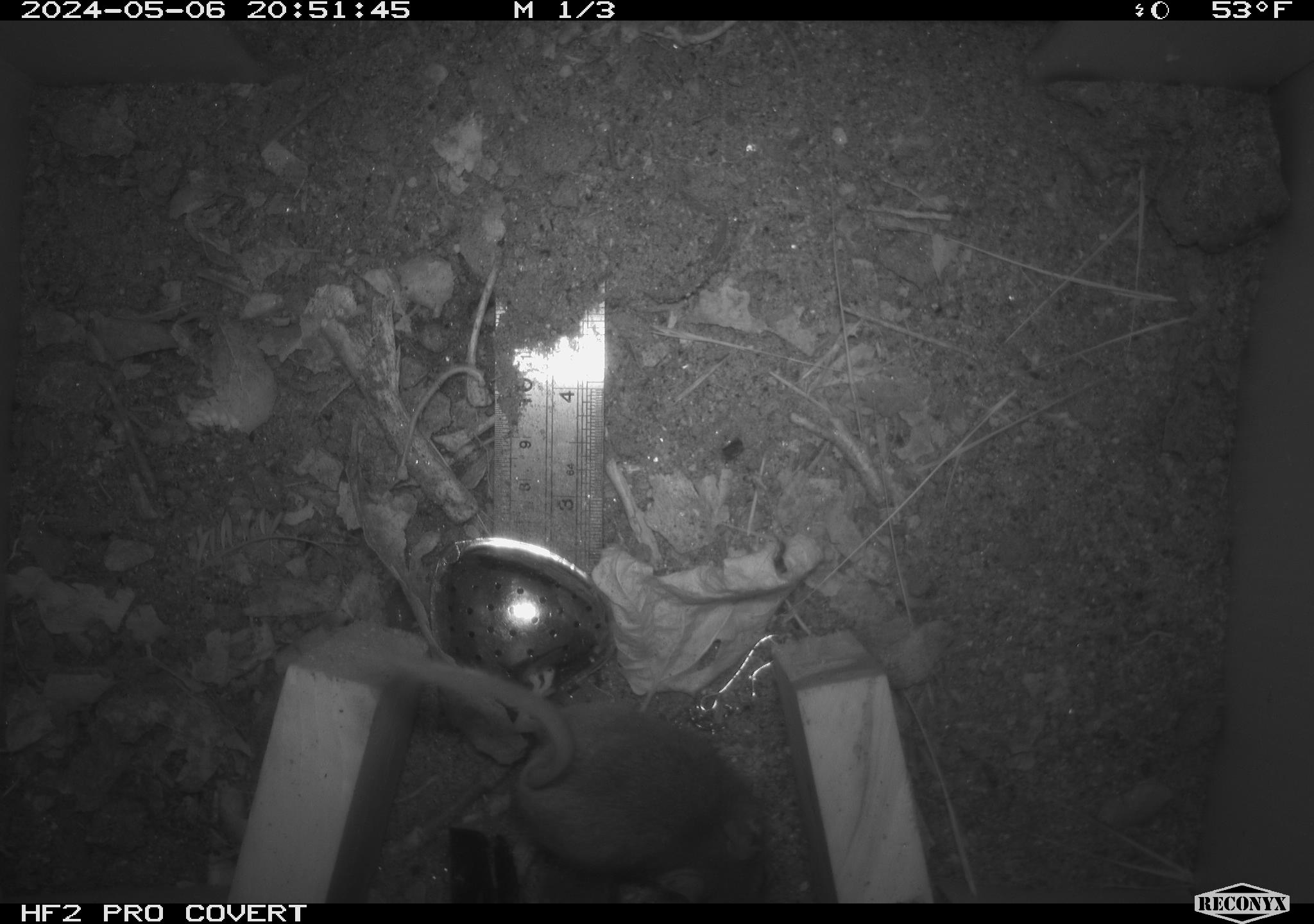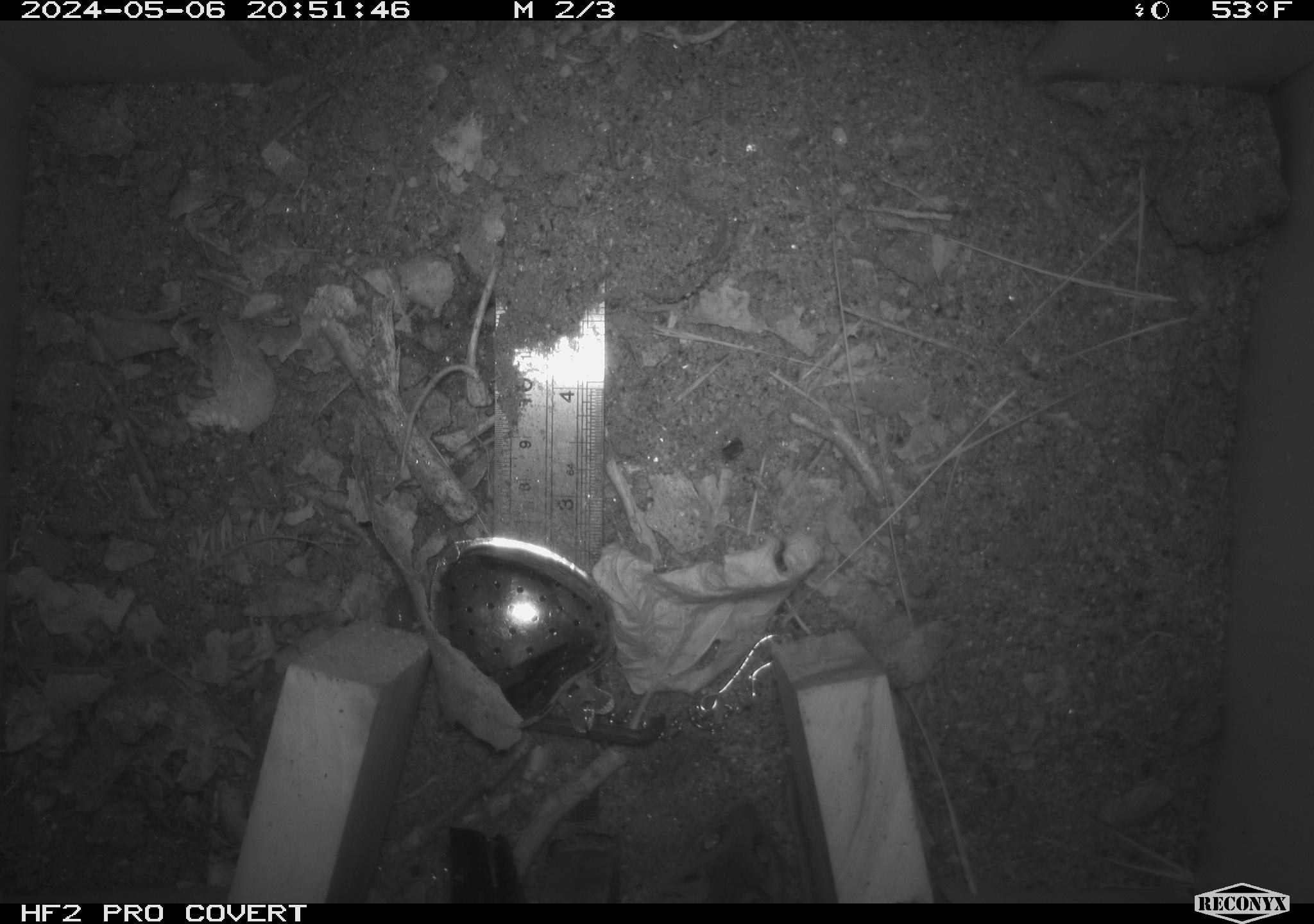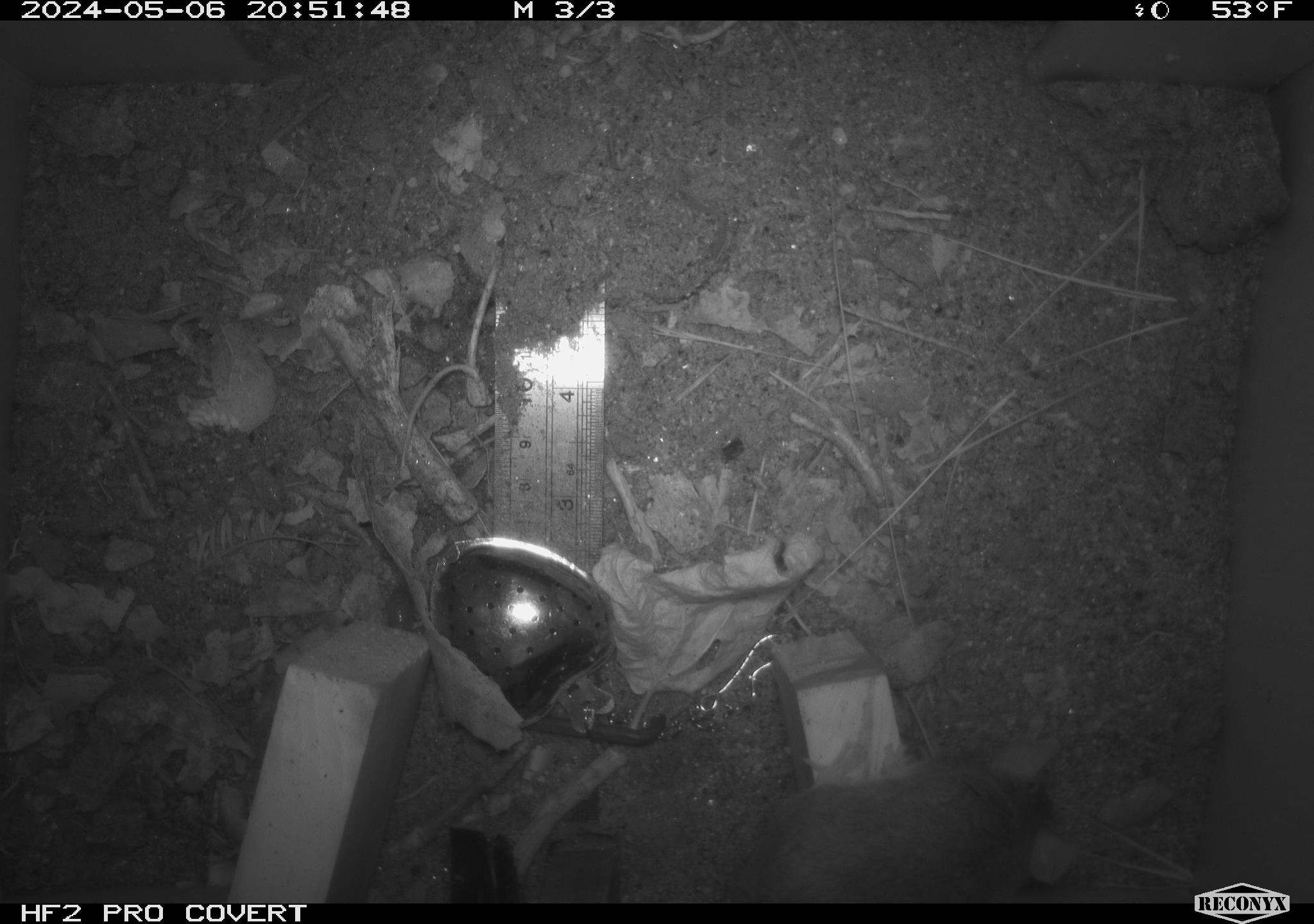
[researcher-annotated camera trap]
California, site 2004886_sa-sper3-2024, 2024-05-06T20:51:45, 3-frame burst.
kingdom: Animalia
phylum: Chordata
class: Mammalia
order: Rodentia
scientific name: Rodentia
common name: mouse species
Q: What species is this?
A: Mouse species (Rodentia).